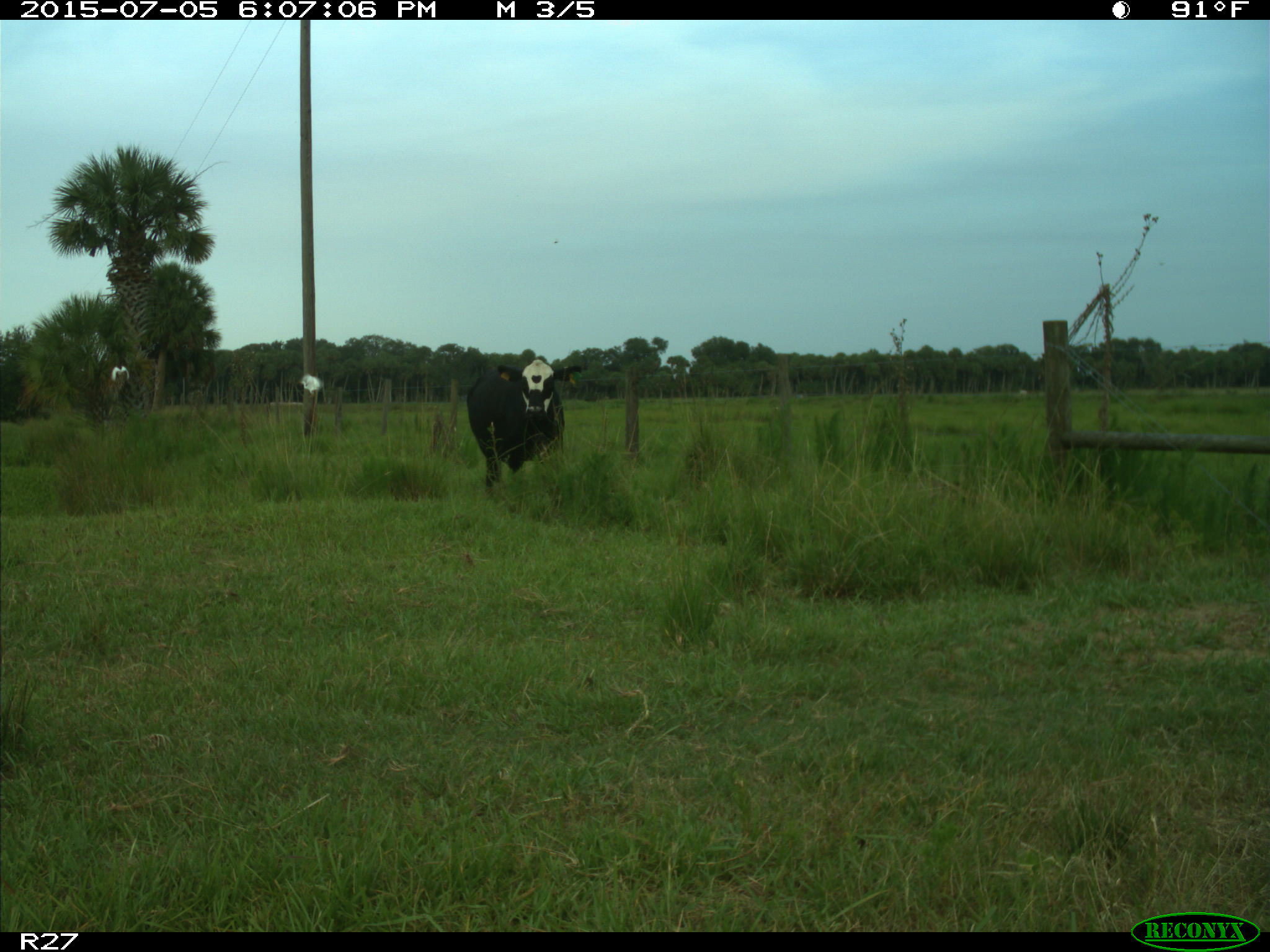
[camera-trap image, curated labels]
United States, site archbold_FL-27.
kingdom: Animalia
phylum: Chordata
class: Mammalia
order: Artiodactyla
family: Bovidae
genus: Bos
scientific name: Bos taurus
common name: domestic cow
Bos taurus (domestic cow).